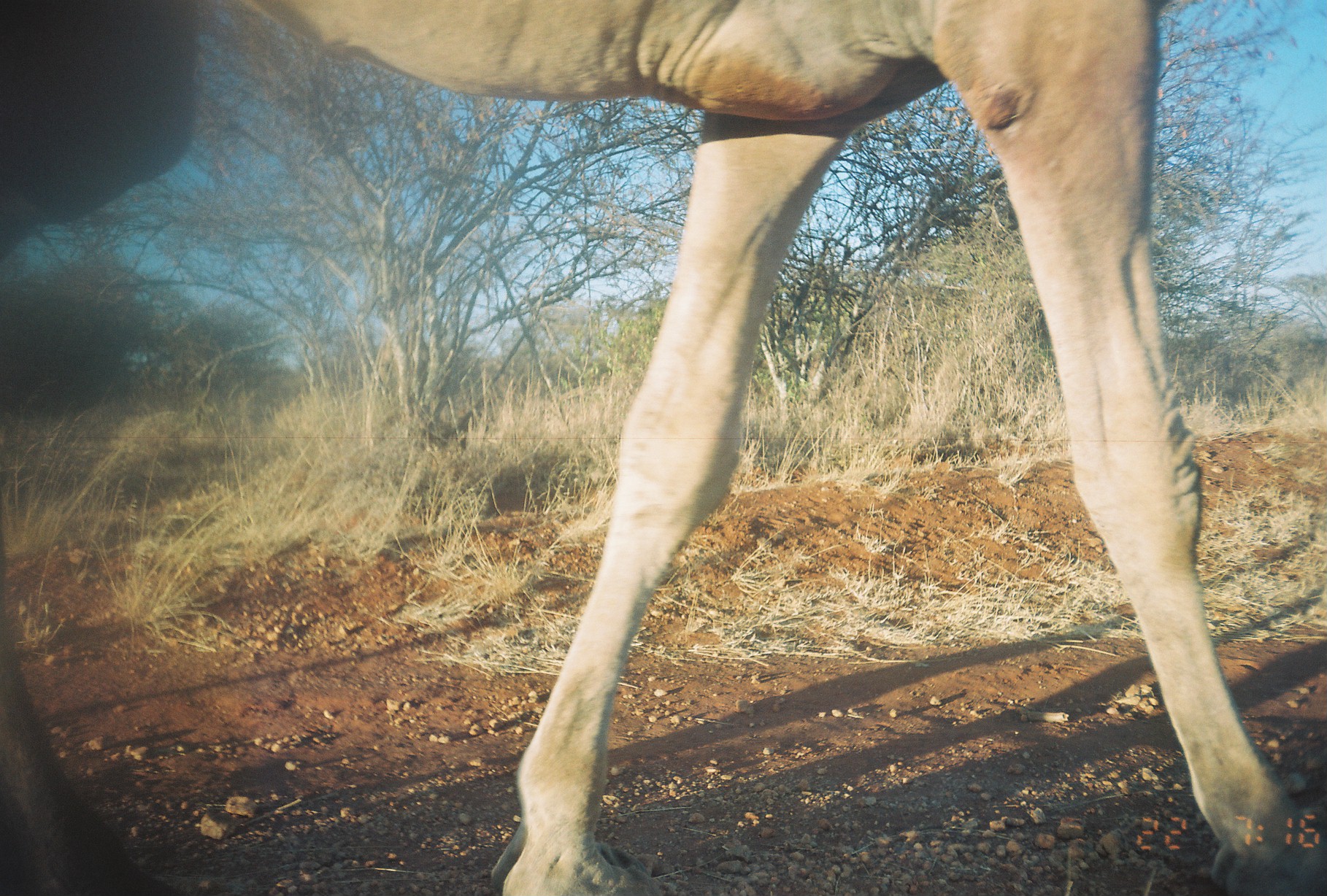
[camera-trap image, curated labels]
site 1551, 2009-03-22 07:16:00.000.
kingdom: Animalia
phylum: Chordata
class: Mammalia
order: Artiodactyla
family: Camelidae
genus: Camelus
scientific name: Camelus dromedarius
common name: dromedary camel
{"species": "Camelus dromedarius (dromedary camel)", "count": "1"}